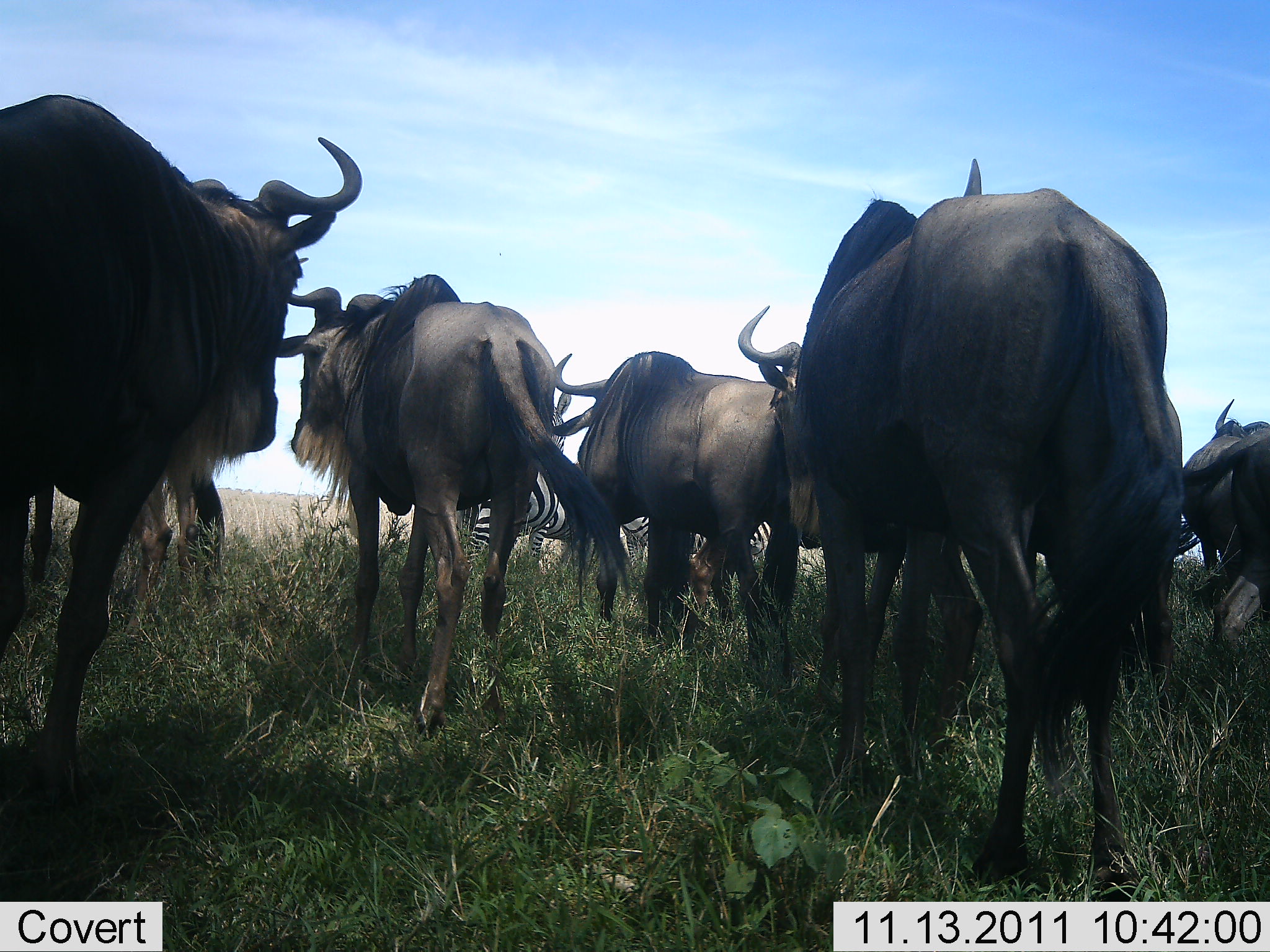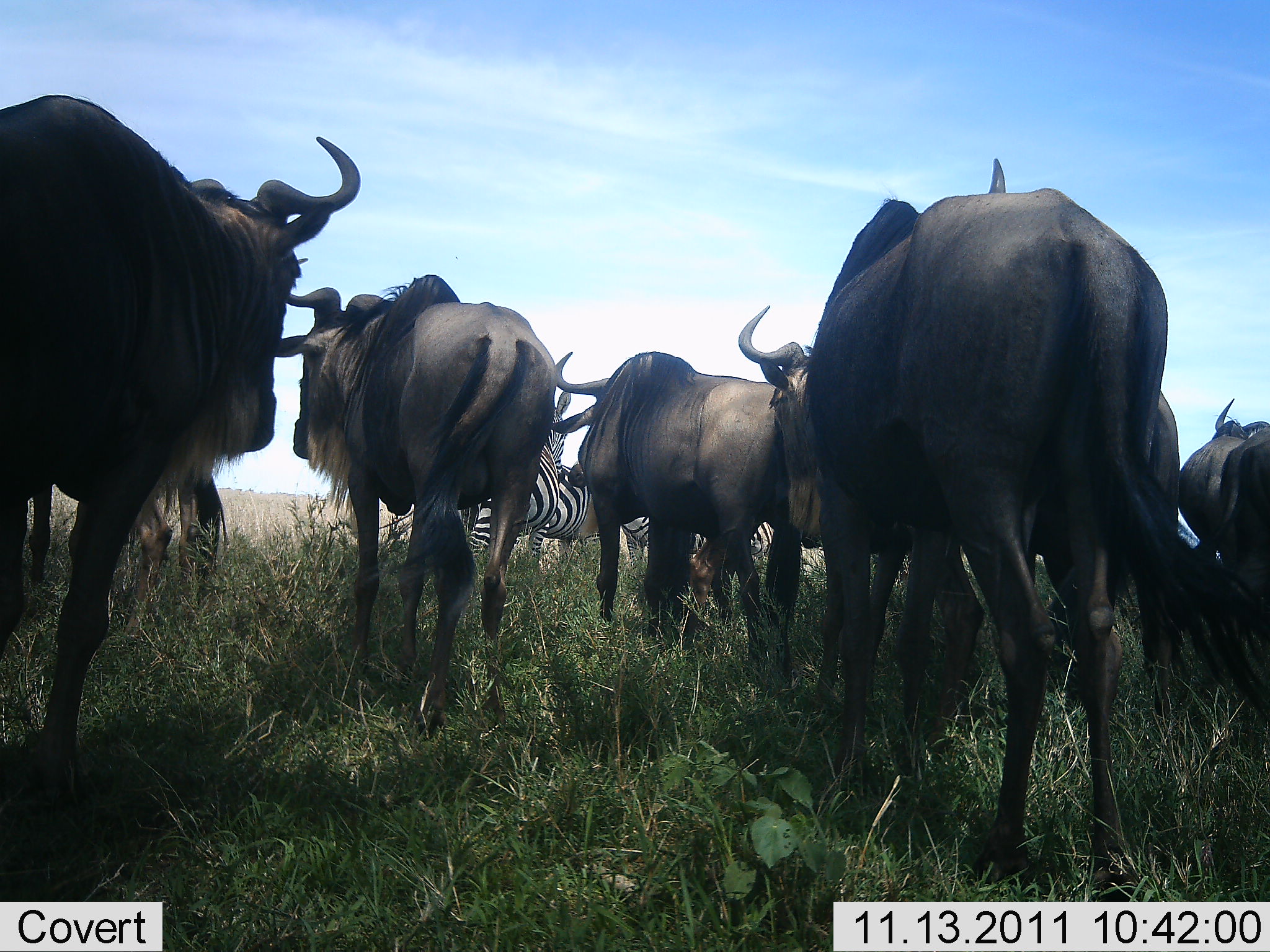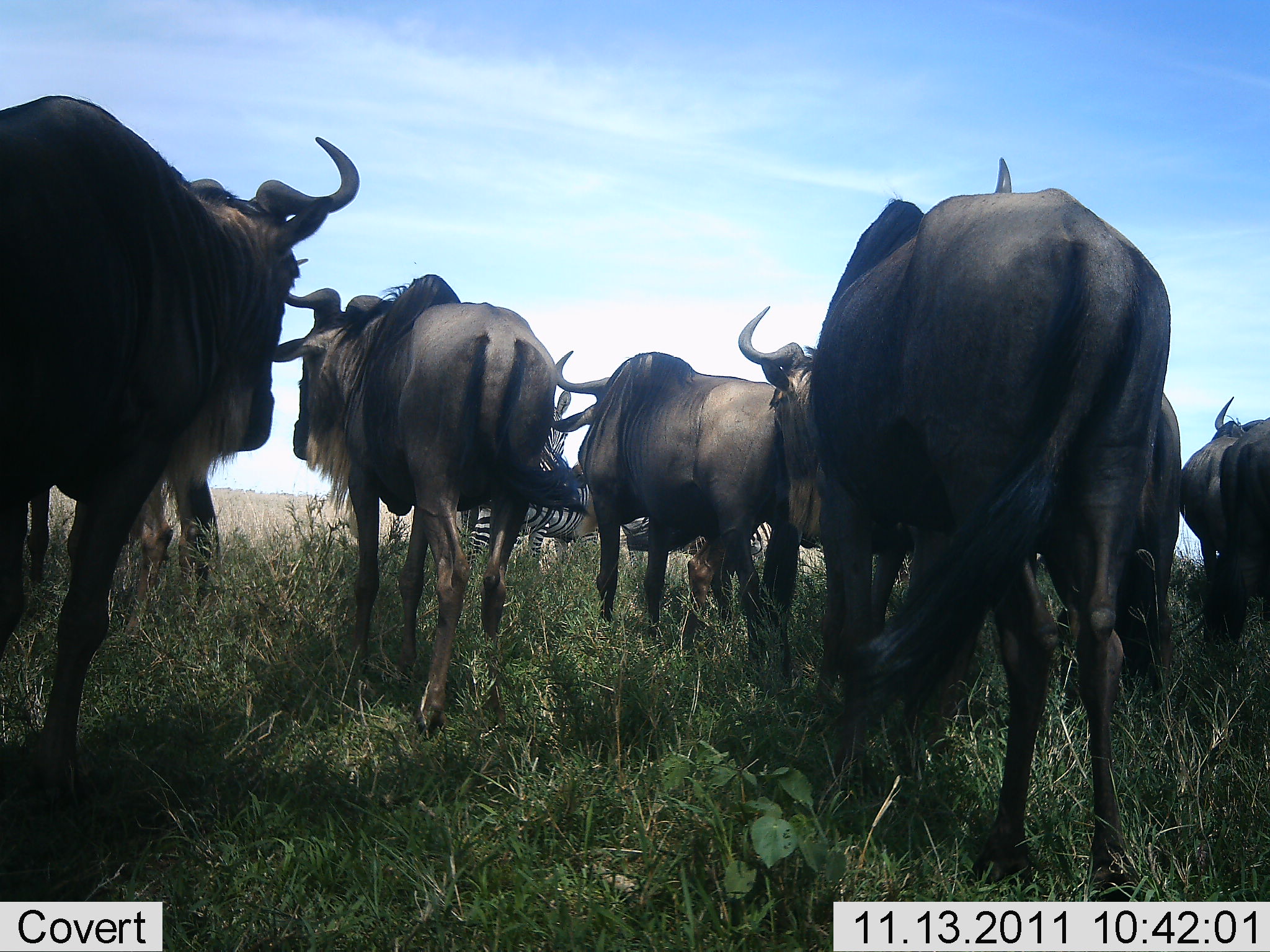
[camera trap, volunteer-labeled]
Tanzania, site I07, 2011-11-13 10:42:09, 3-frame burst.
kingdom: Animalia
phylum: Chordata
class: Mammalia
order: Artiodactyla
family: Bovidae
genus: Connochaetes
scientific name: Connochaetes taurinus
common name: blue wildebeest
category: wildebeest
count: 6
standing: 75%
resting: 10%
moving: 25%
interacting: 0%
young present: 0%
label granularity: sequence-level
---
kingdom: Animalia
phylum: Chordata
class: Mammalia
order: Perissodactyla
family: Equidae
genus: Equus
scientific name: Equus quagga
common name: plains zebra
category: zebra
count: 3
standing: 77%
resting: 0%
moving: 23%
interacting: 0%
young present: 0%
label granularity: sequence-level